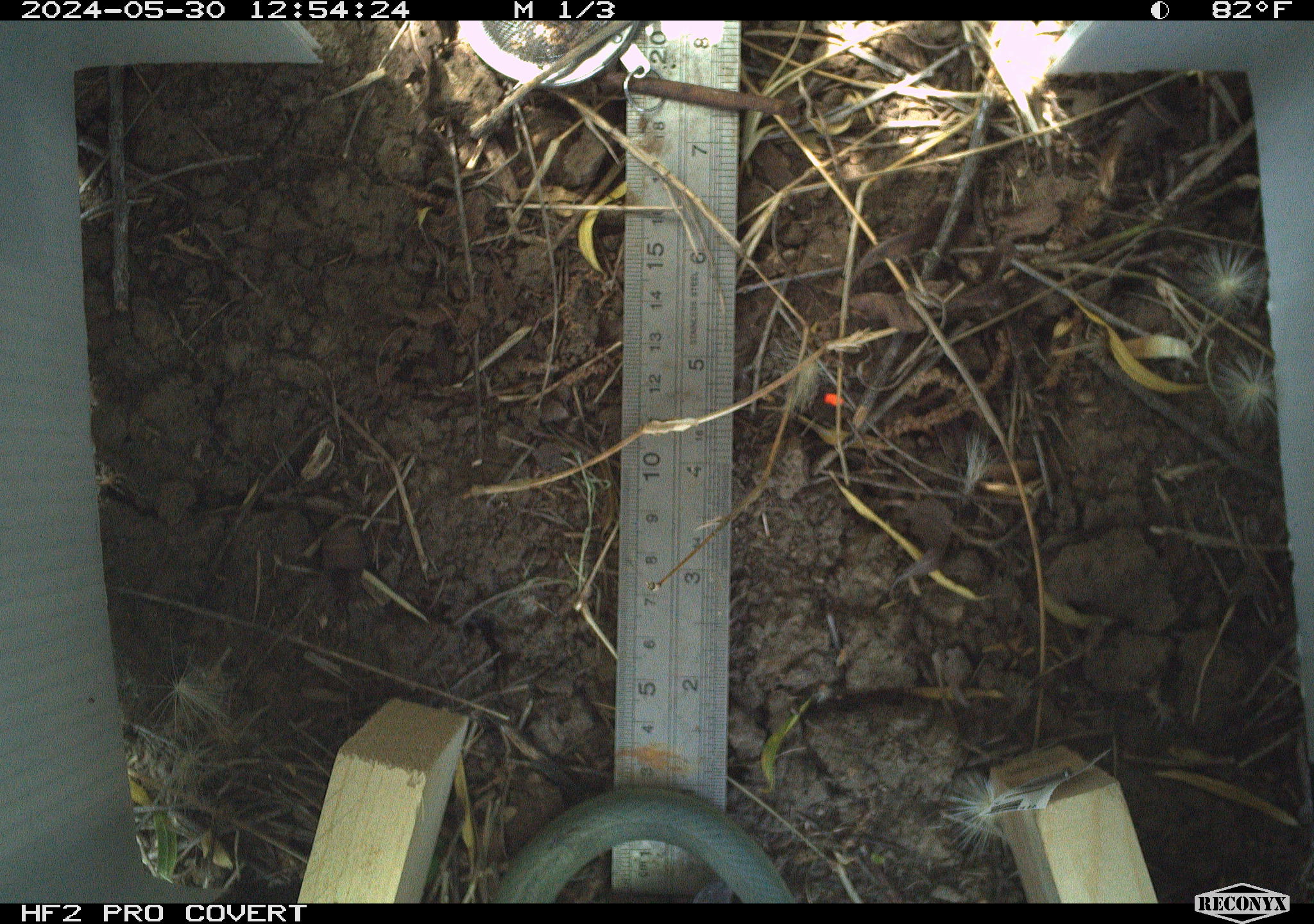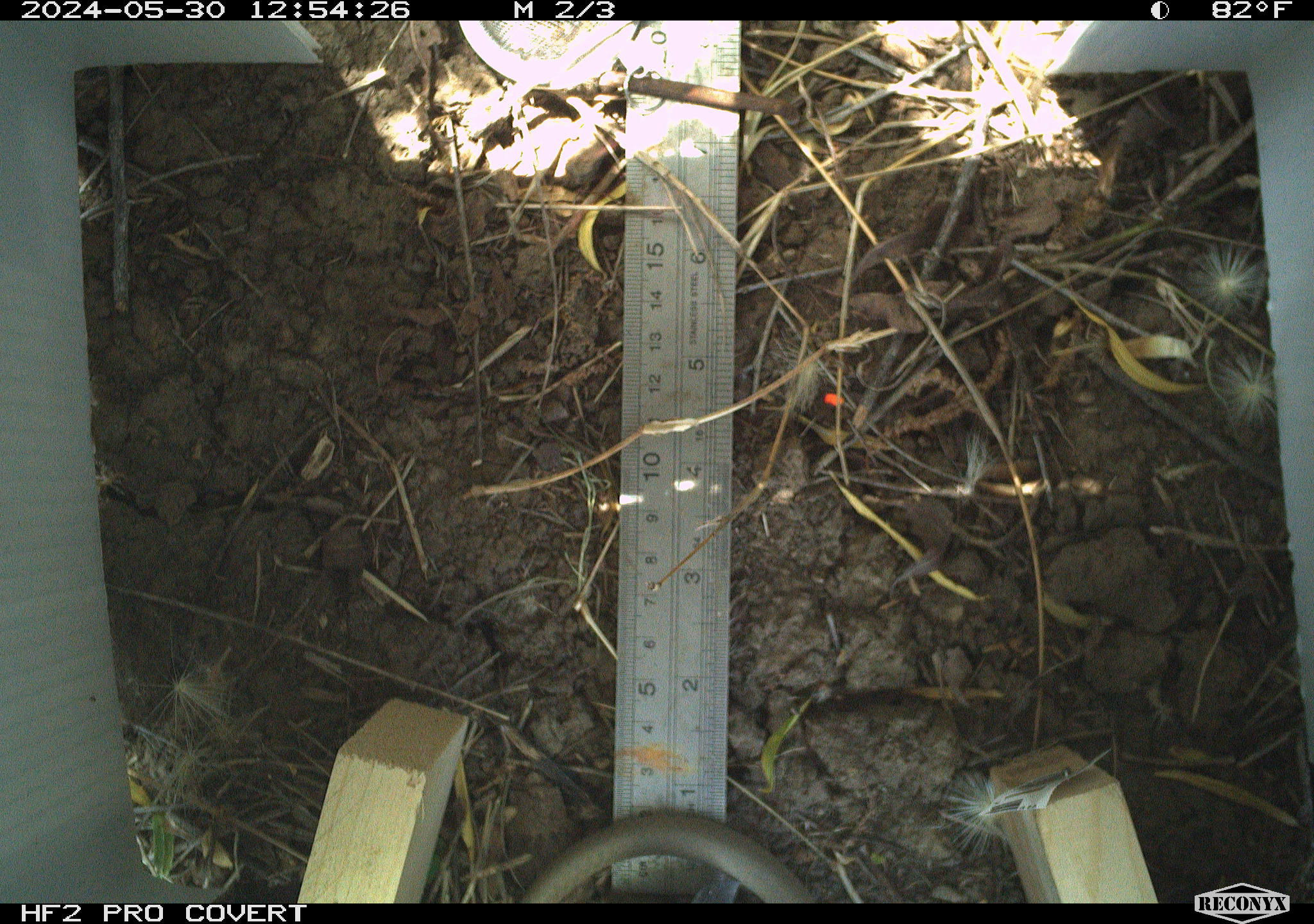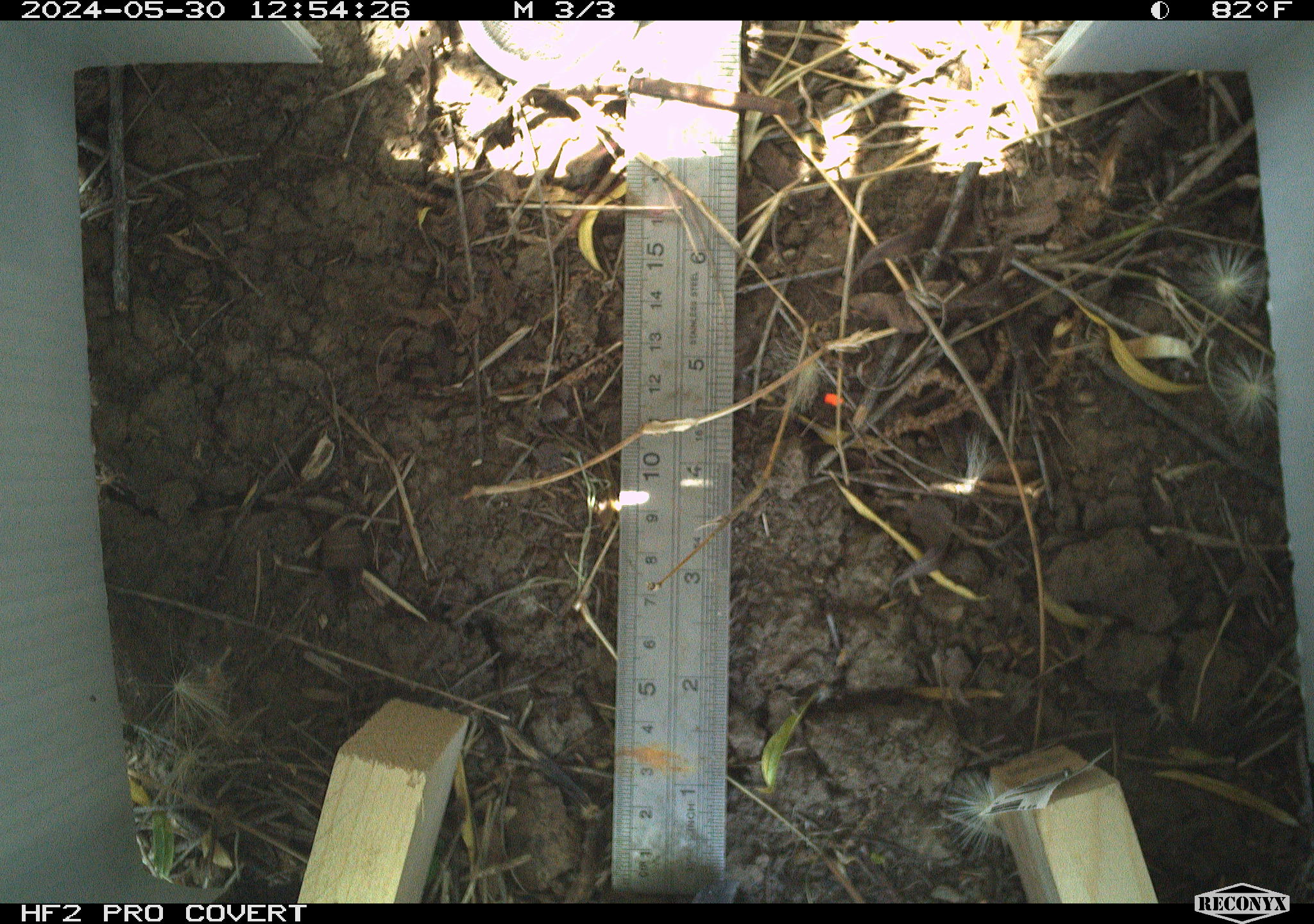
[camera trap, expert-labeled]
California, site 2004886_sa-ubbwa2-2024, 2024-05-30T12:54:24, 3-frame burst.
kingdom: Animalia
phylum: Chordata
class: Reptilia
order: Squamata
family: Colubridae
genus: Coluber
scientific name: Coluber constrictor mormon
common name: western yellow-bellied racer